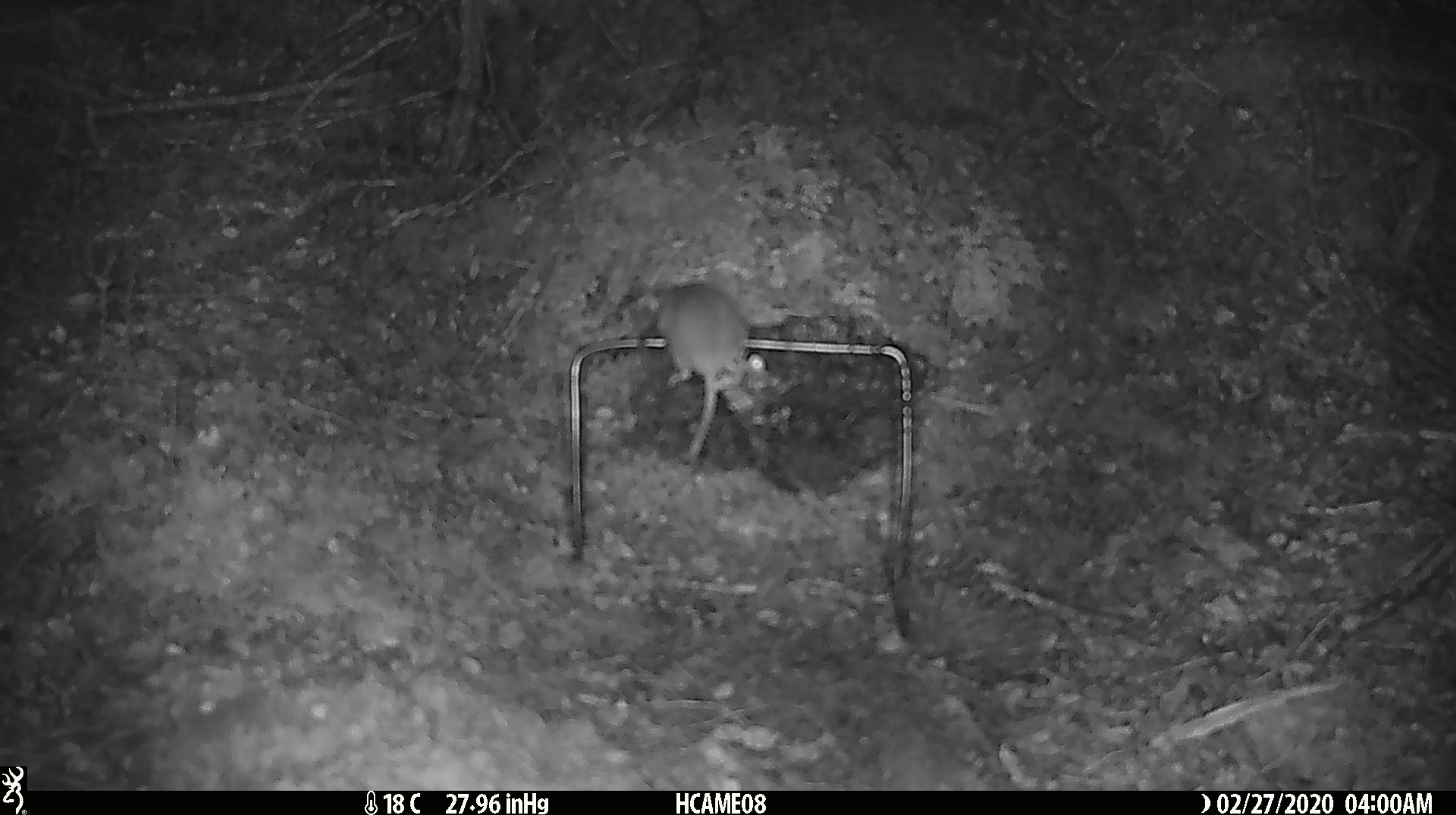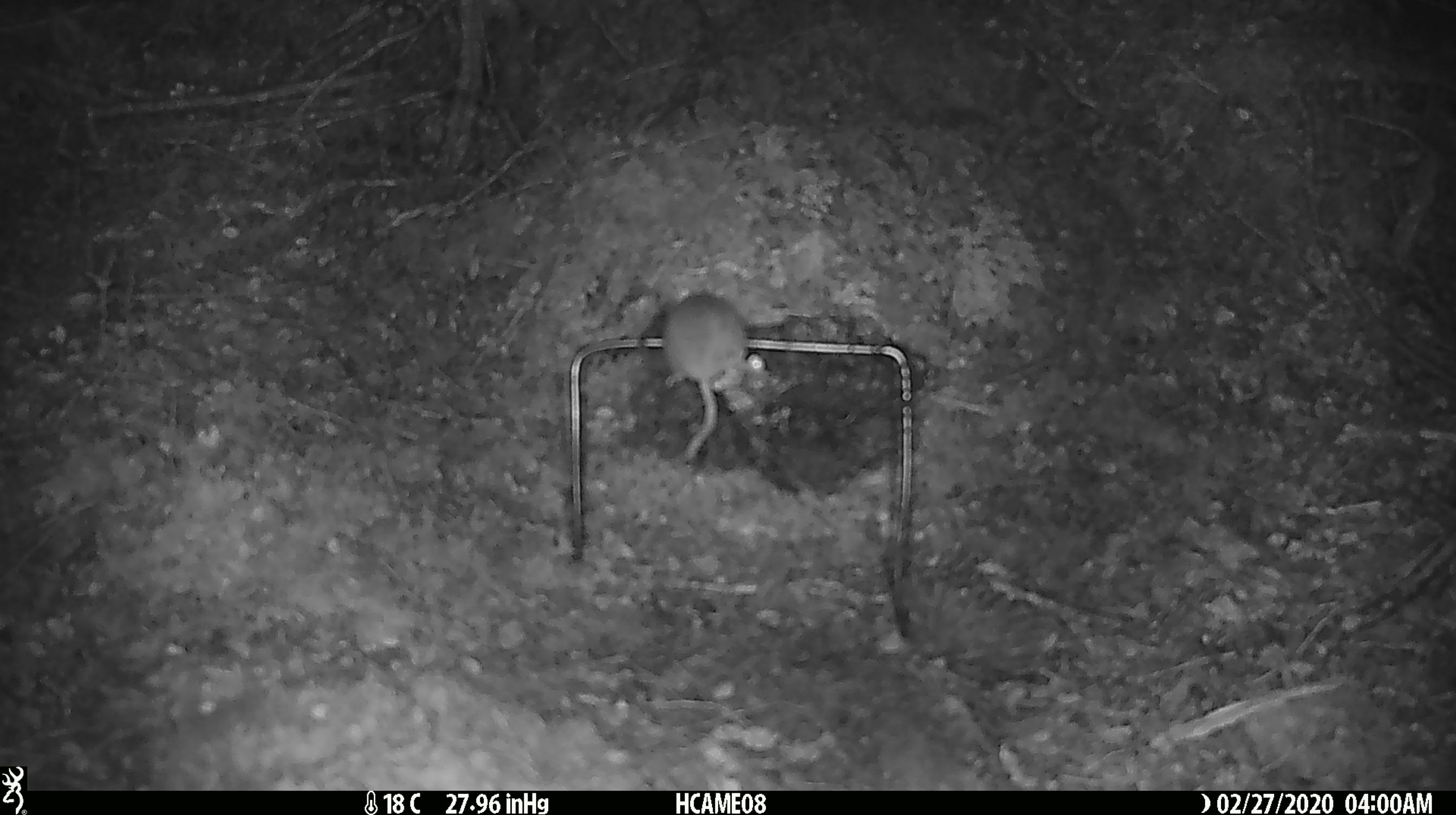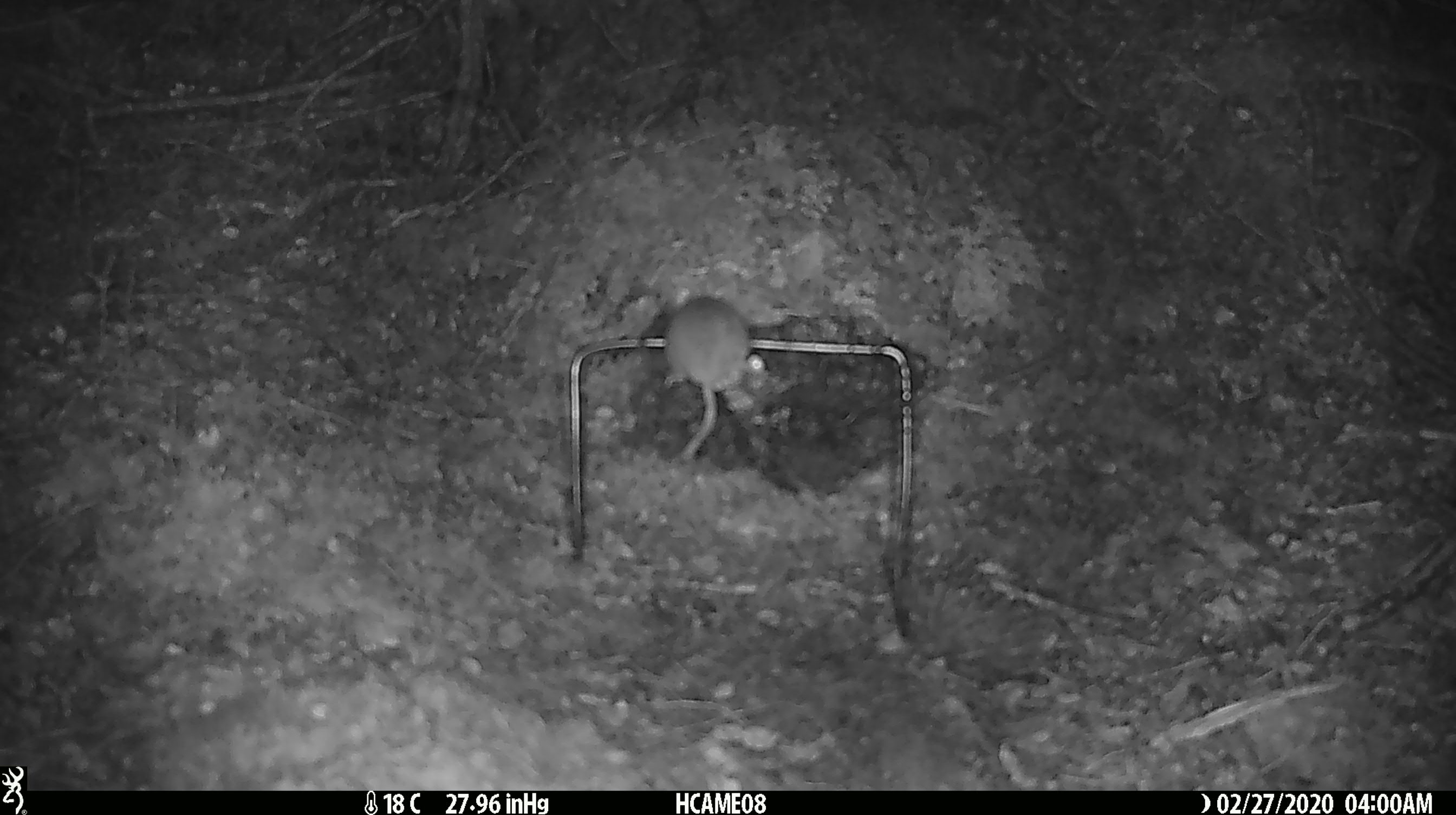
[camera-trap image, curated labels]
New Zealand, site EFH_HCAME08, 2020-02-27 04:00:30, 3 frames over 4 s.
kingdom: Animalia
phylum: Chordata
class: Mammalia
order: Rodentia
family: Muridae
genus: Mus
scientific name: Mus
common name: mouse